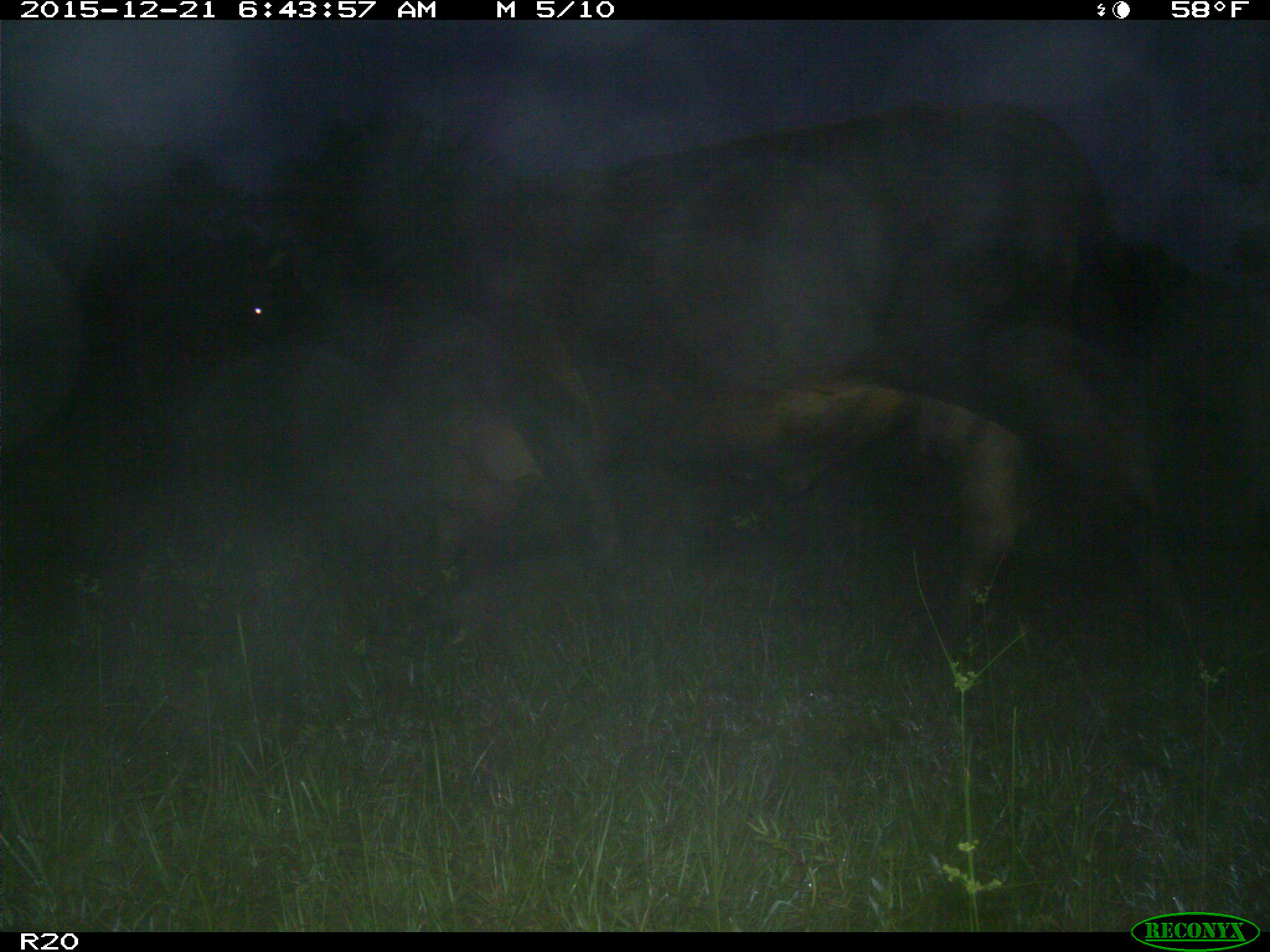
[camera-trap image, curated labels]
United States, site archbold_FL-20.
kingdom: Animalia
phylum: Chordata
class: Mammalia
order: Artiodactyla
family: Bovidae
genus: Bos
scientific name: Bos taurus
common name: domestic cow